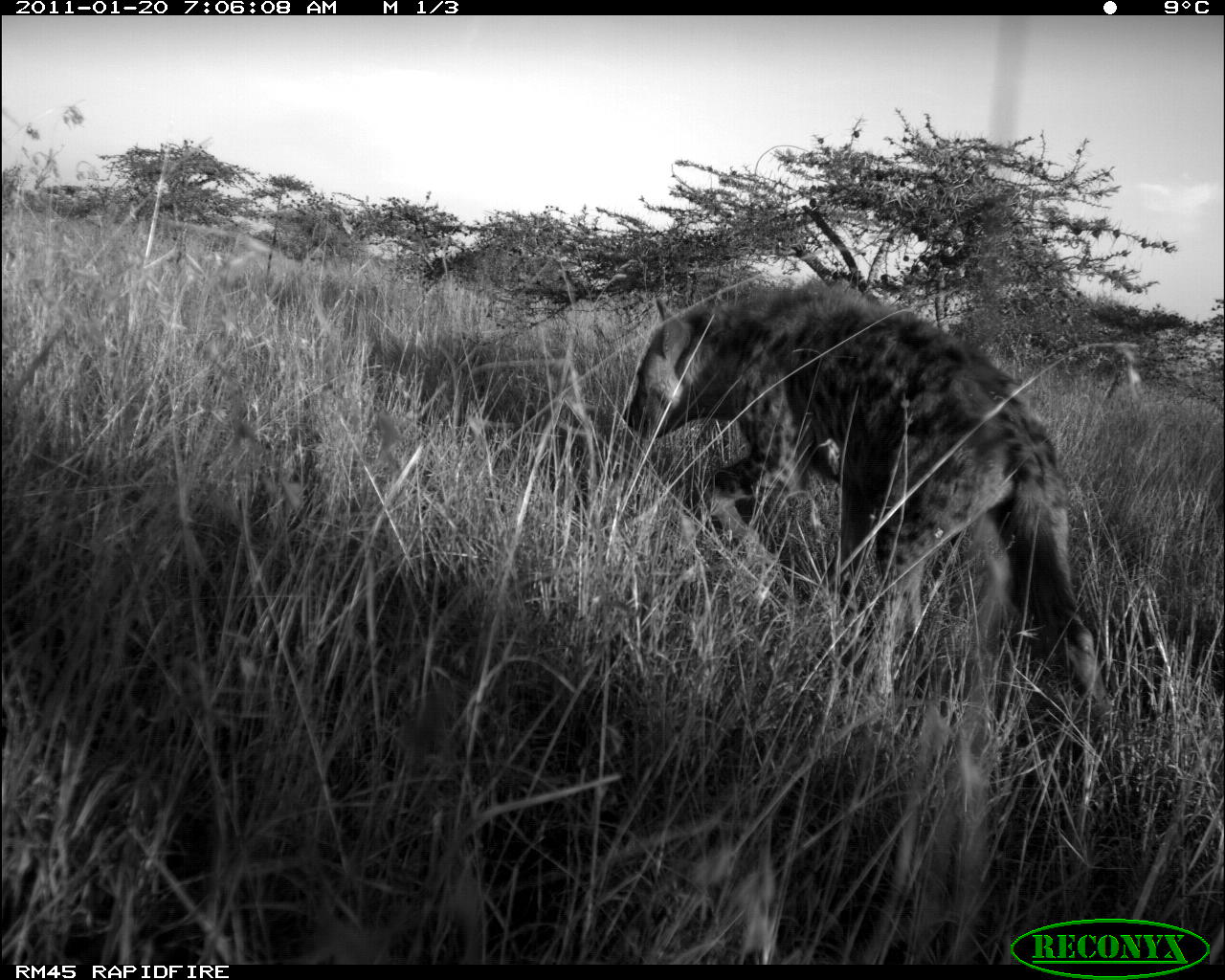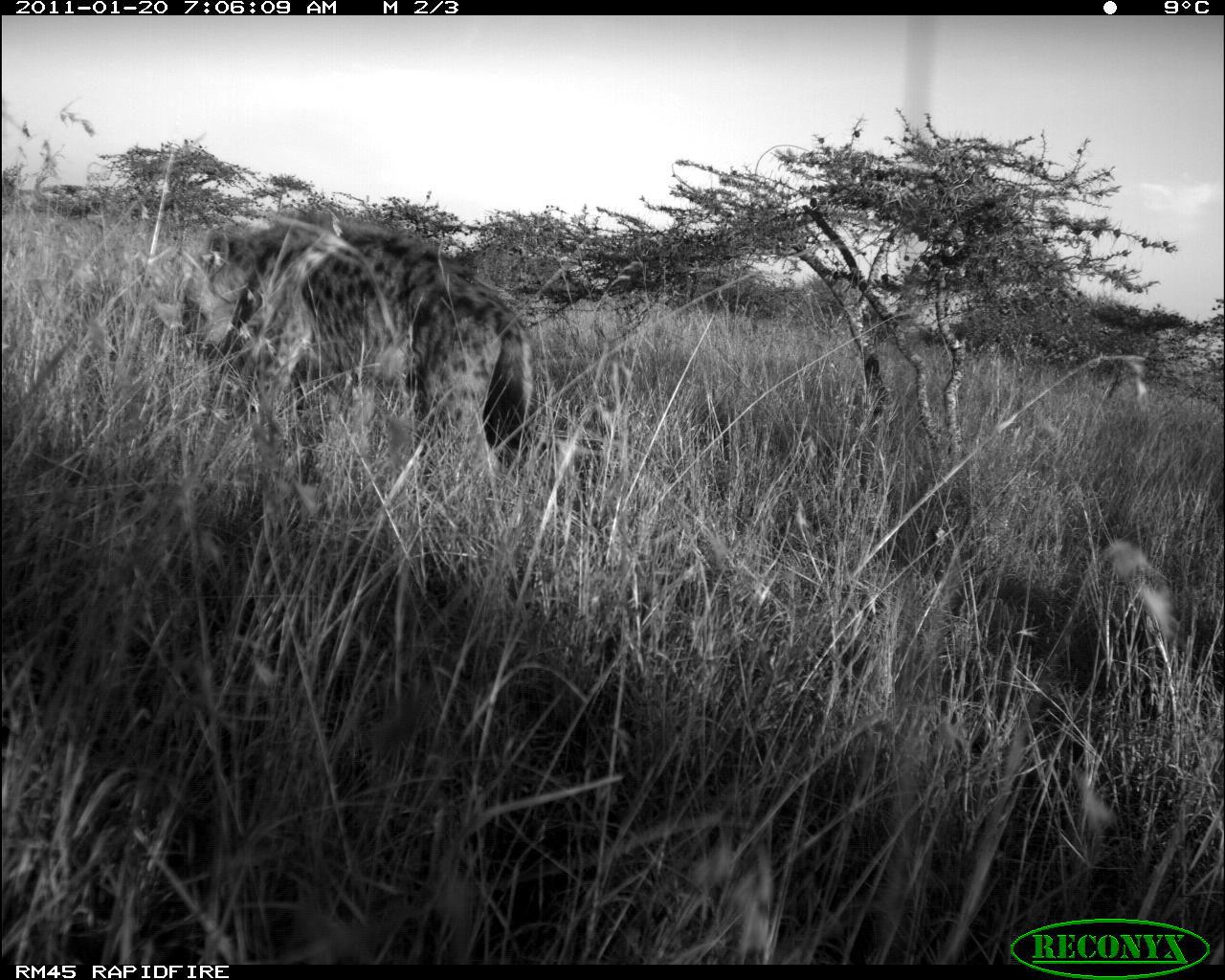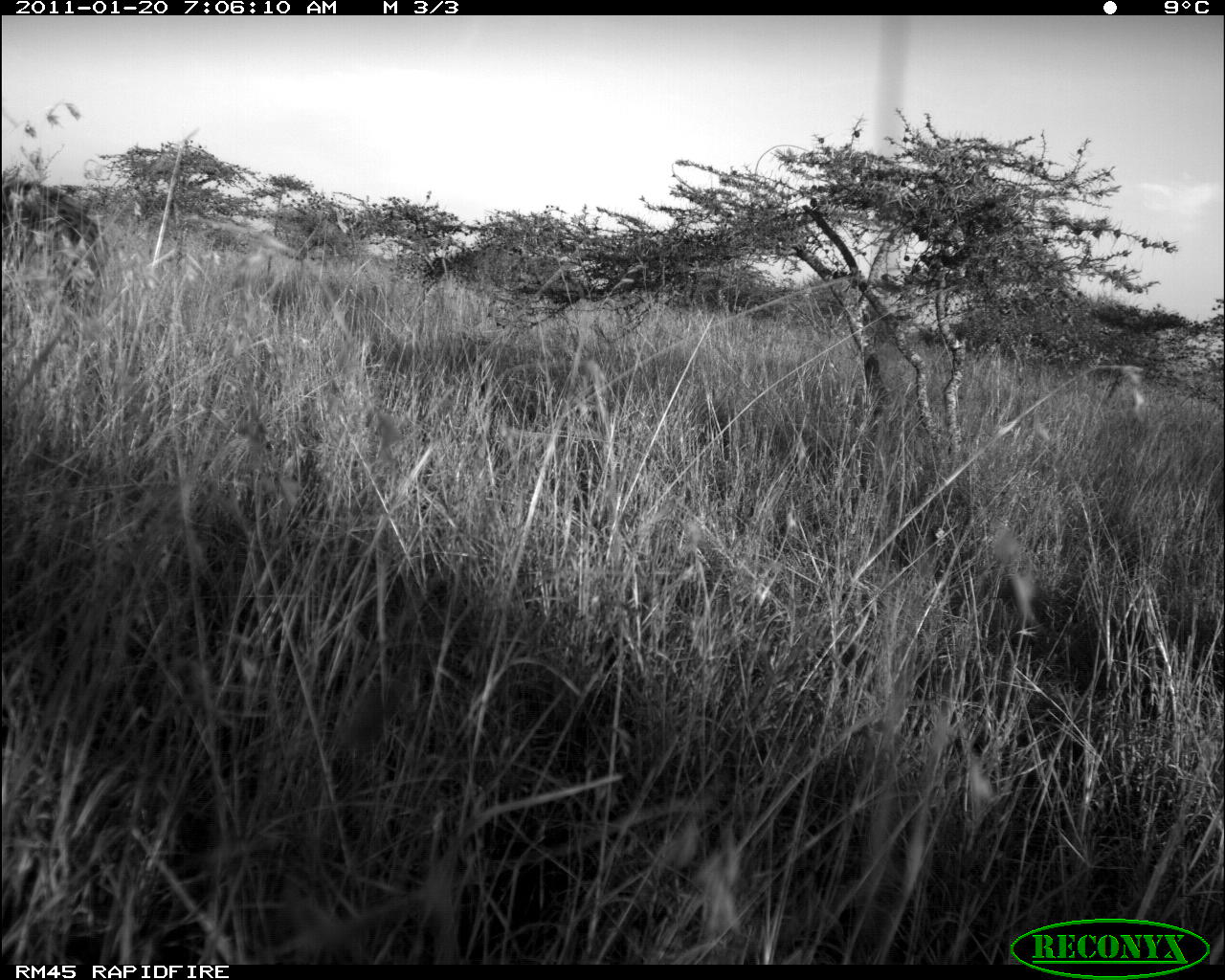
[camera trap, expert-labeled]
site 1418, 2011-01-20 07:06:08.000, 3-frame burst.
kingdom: Animalia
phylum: Chordata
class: Mammalia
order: Carnivora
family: Hyaenidae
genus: Crocuta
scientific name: Crocuta crocuta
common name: spotted hyena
Crocuta crocuta (spotted hyena), count 1.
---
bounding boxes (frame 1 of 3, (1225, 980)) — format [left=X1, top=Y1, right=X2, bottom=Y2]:
crocuta crocuta: [left=621, top=279, right=1109, bottom=706]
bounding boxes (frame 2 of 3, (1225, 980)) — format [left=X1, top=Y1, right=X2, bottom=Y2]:
crocuta crocuta: [left=153, top=208, right=538, bottom=471]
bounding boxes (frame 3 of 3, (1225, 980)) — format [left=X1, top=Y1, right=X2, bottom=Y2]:
crocuta crocuta: [left=1, top=180, right=112, bottom=317]